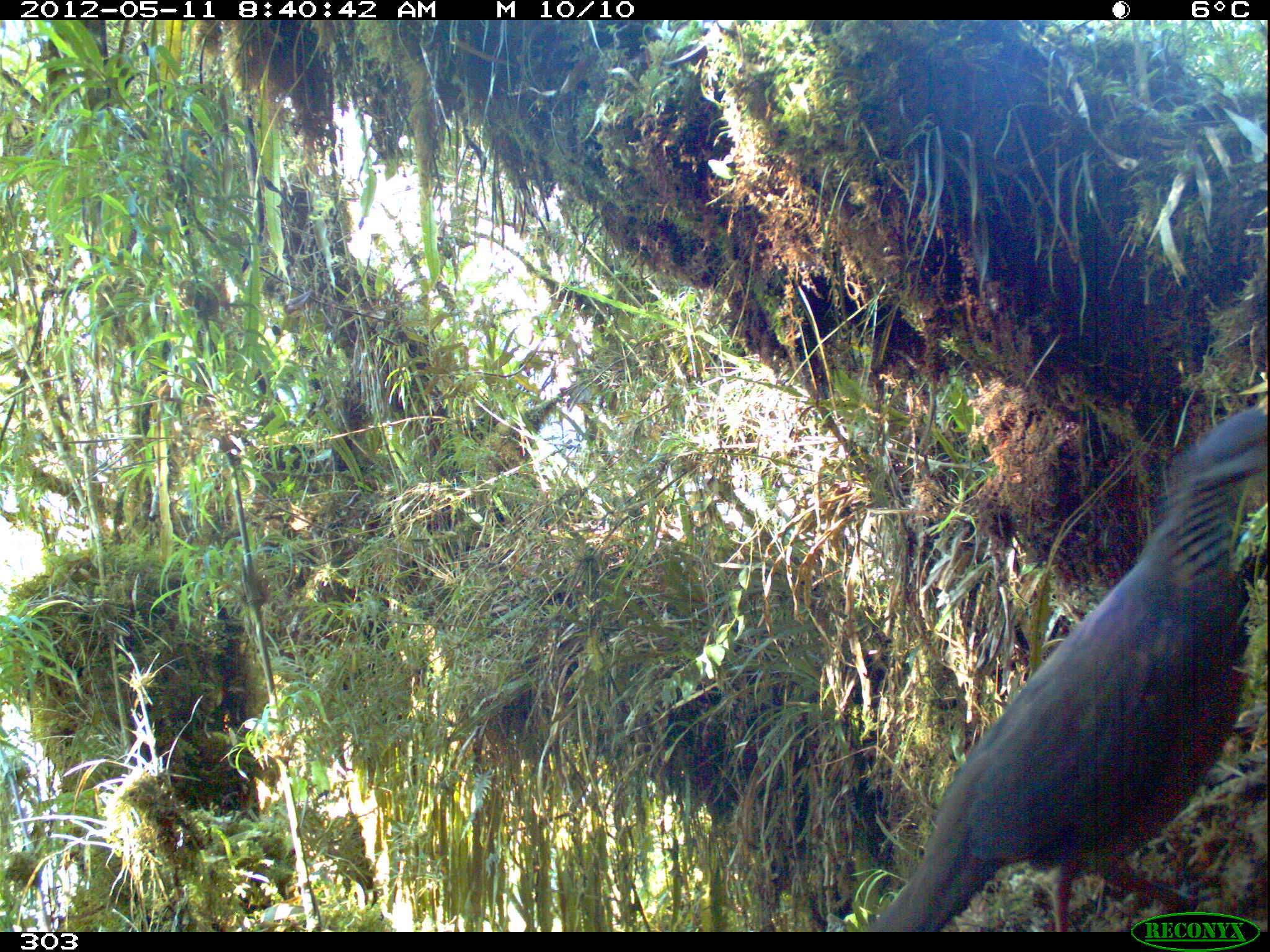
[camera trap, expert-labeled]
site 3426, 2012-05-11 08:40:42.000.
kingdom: Animalia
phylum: Chordata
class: Aves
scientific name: Aves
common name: bird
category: unknown bird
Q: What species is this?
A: Unknown bird (bird) (Aves).